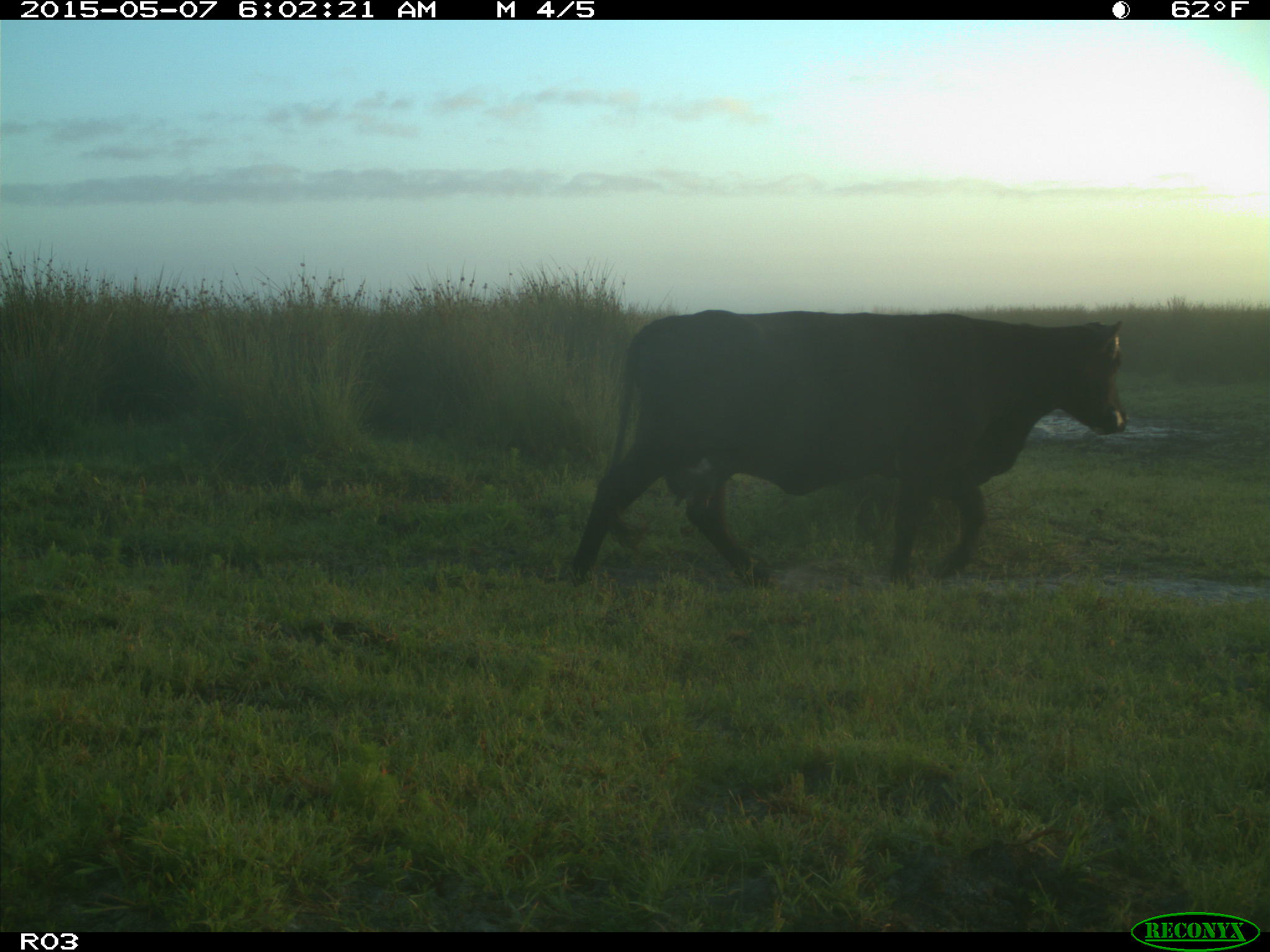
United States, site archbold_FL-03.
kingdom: Animalia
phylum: Chordata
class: Mammalia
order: Artiodactyla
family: Bovidae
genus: Bos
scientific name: Bos taurus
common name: domestic cow